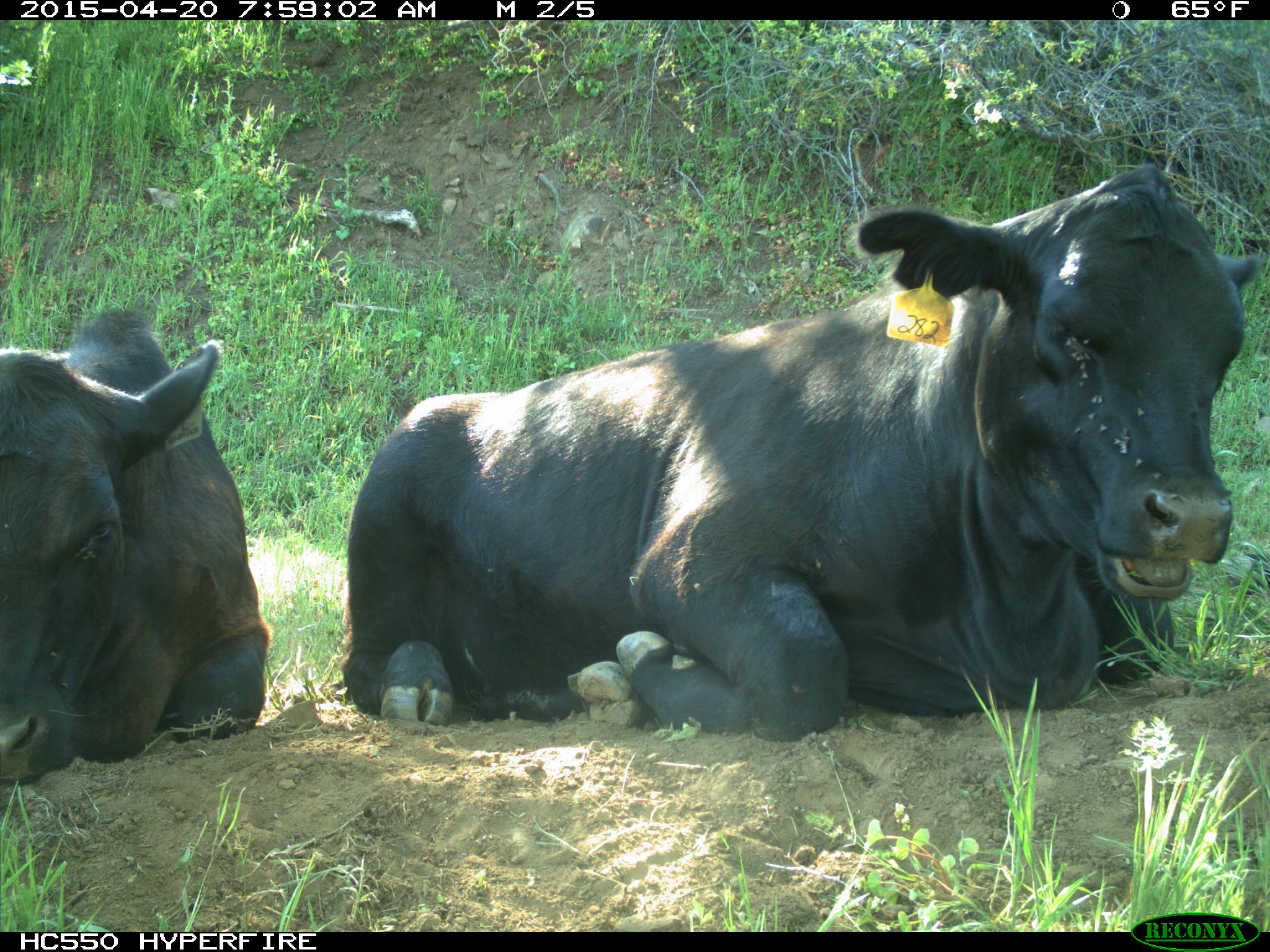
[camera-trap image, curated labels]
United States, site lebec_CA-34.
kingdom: Animalia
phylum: Chordata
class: Mammalia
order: Artiodactyla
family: Bovidae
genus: Bos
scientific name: Bos taurus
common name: domestic cow